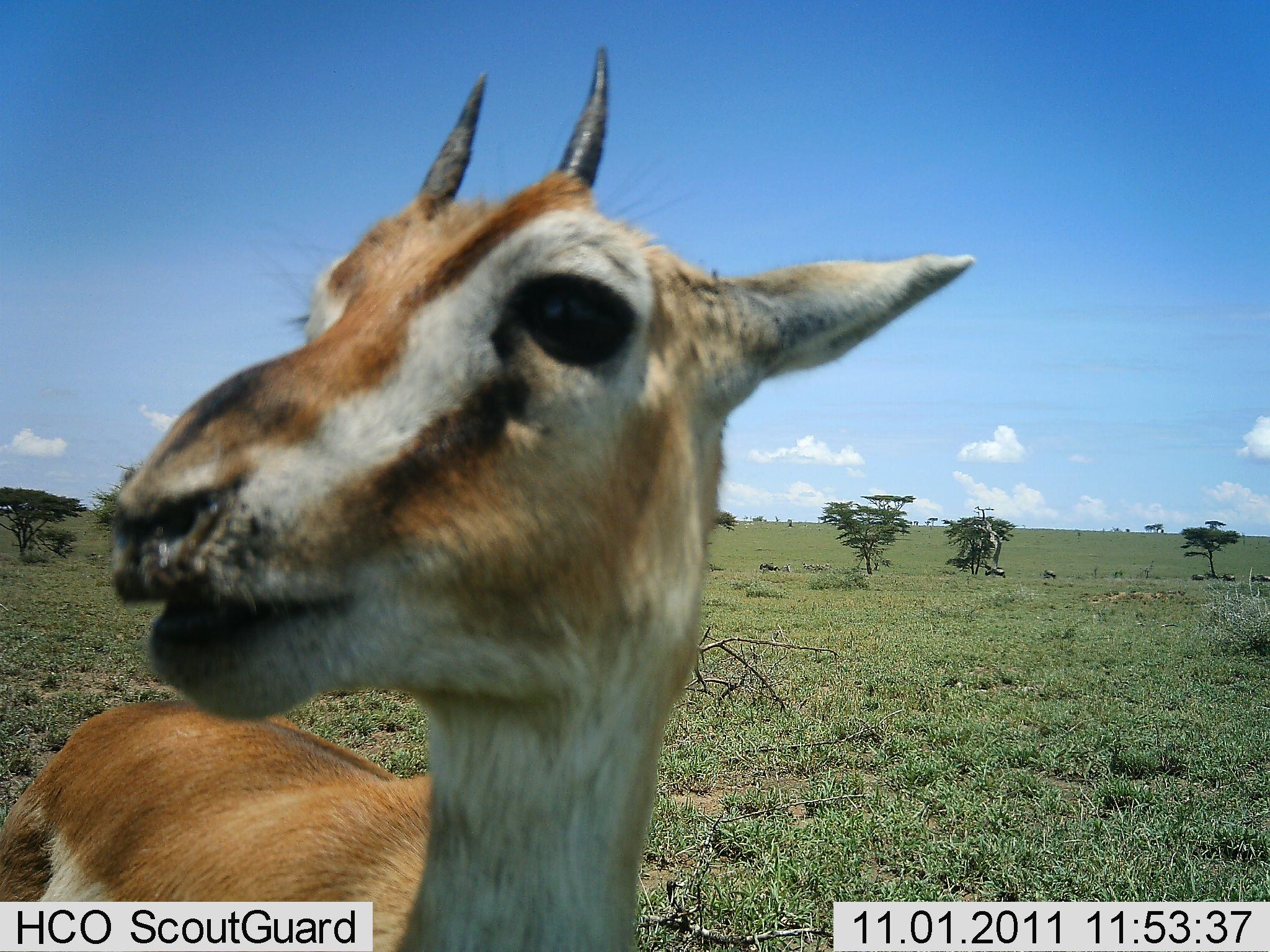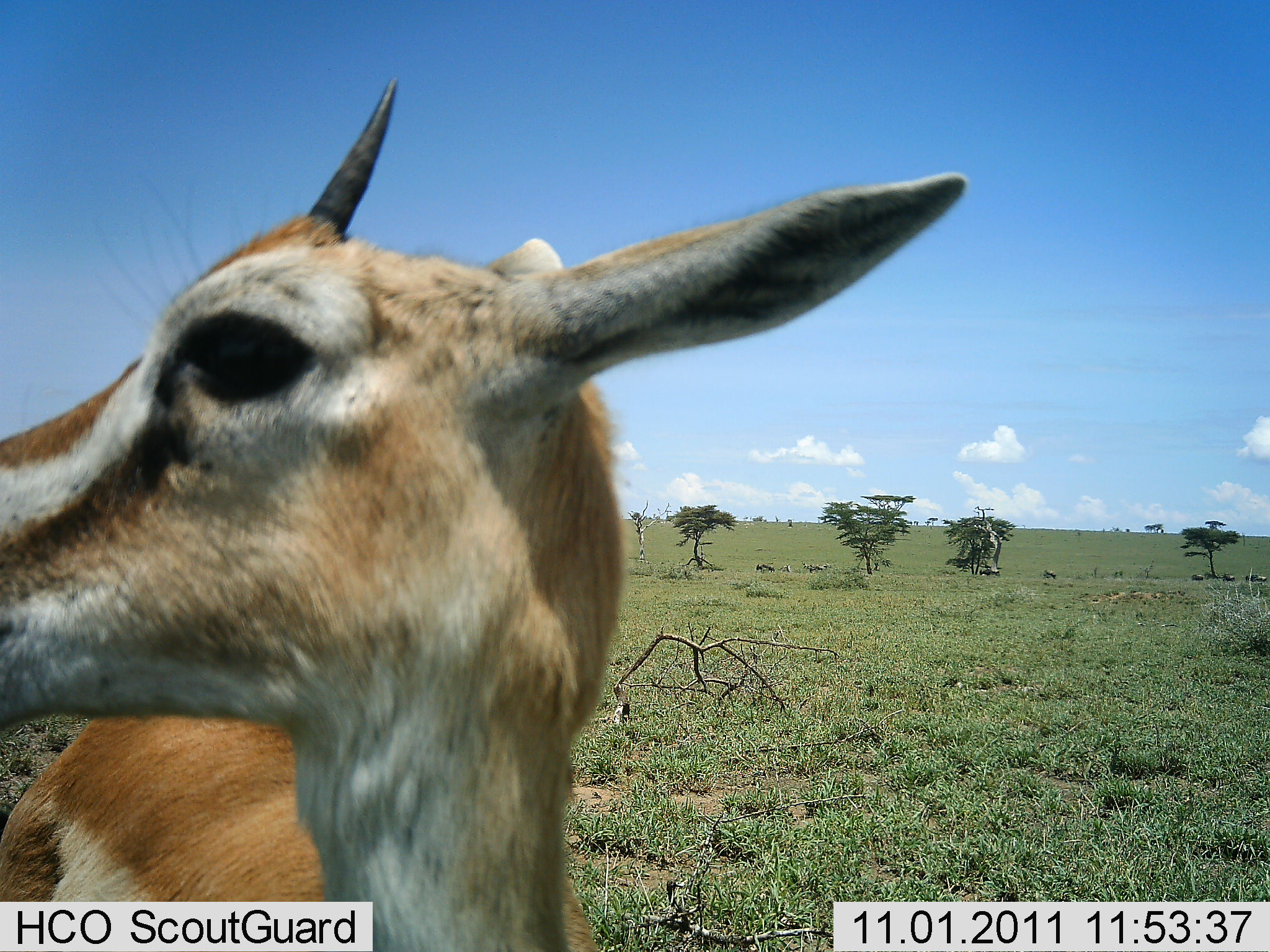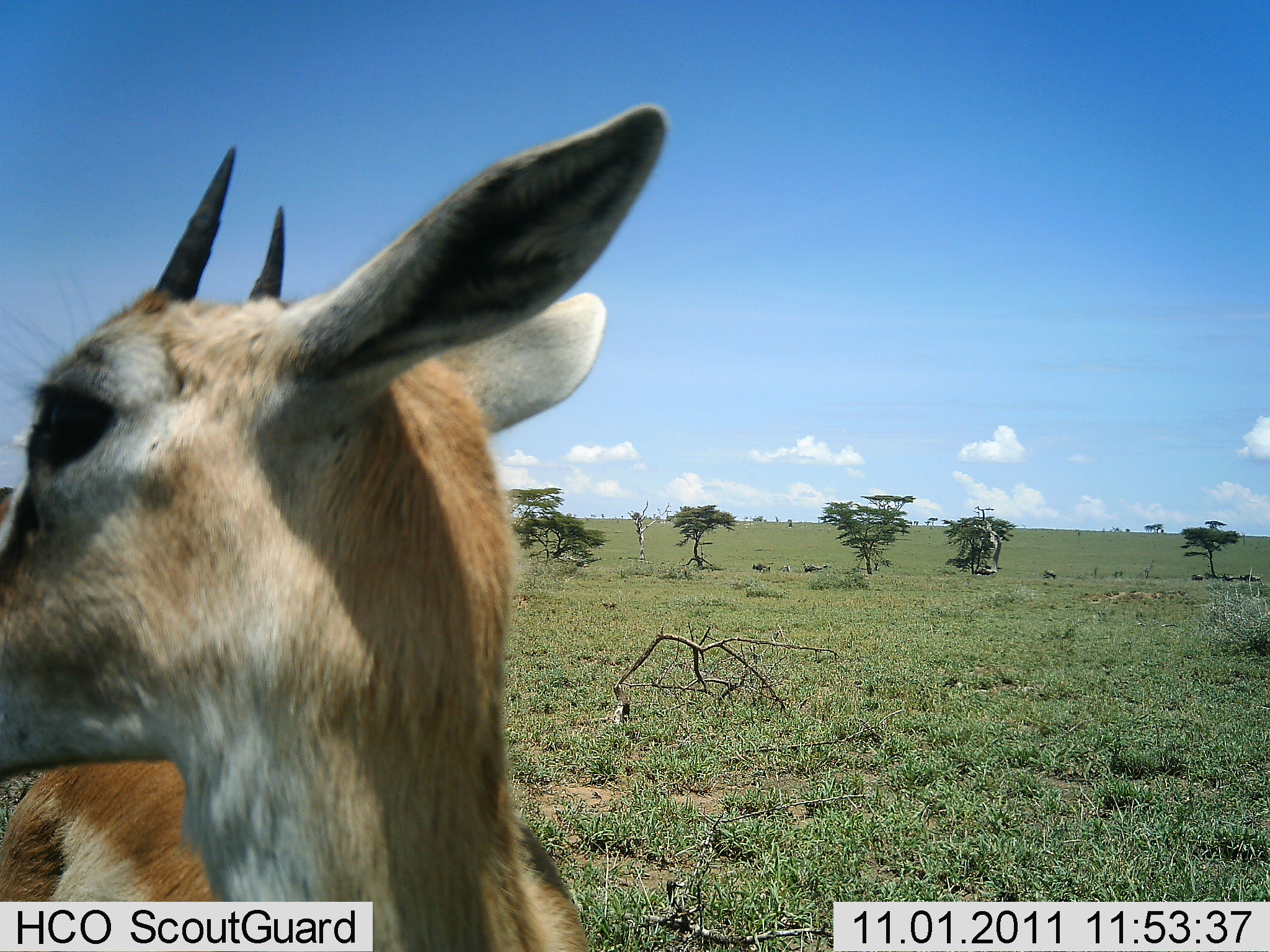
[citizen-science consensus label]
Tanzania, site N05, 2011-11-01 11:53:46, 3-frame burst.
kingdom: Animalia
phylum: Chordata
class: Mammalia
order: Artiodactyla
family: Bovidae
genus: Eudorcas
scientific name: Eudorcas thomsonii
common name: thomson's gazelle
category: gazellethomsons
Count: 1.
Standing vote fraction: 75%.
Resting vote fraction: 0%.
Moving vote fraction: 17%.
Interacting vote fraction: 8%.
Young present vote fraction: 0%.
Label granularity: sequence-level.